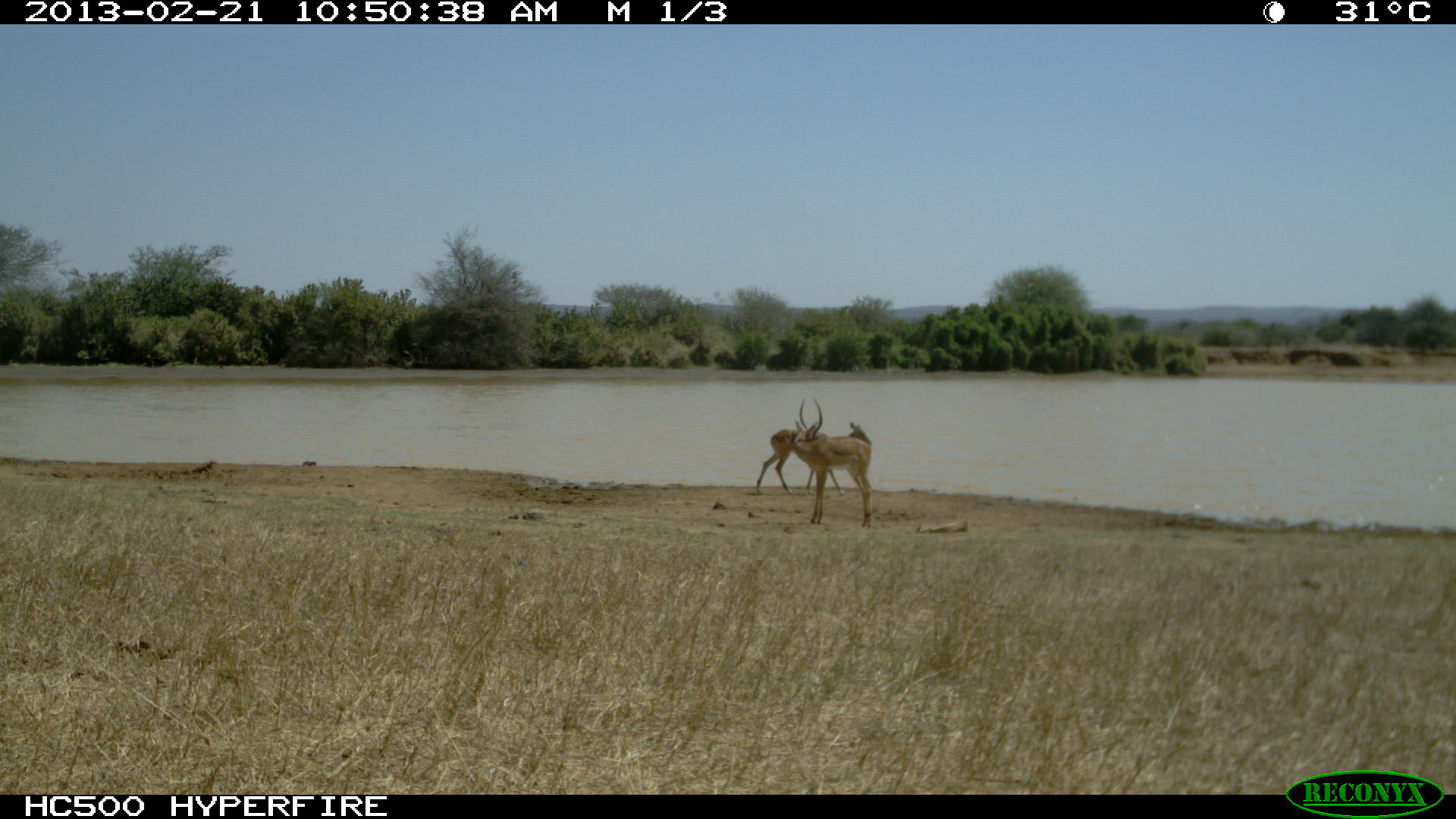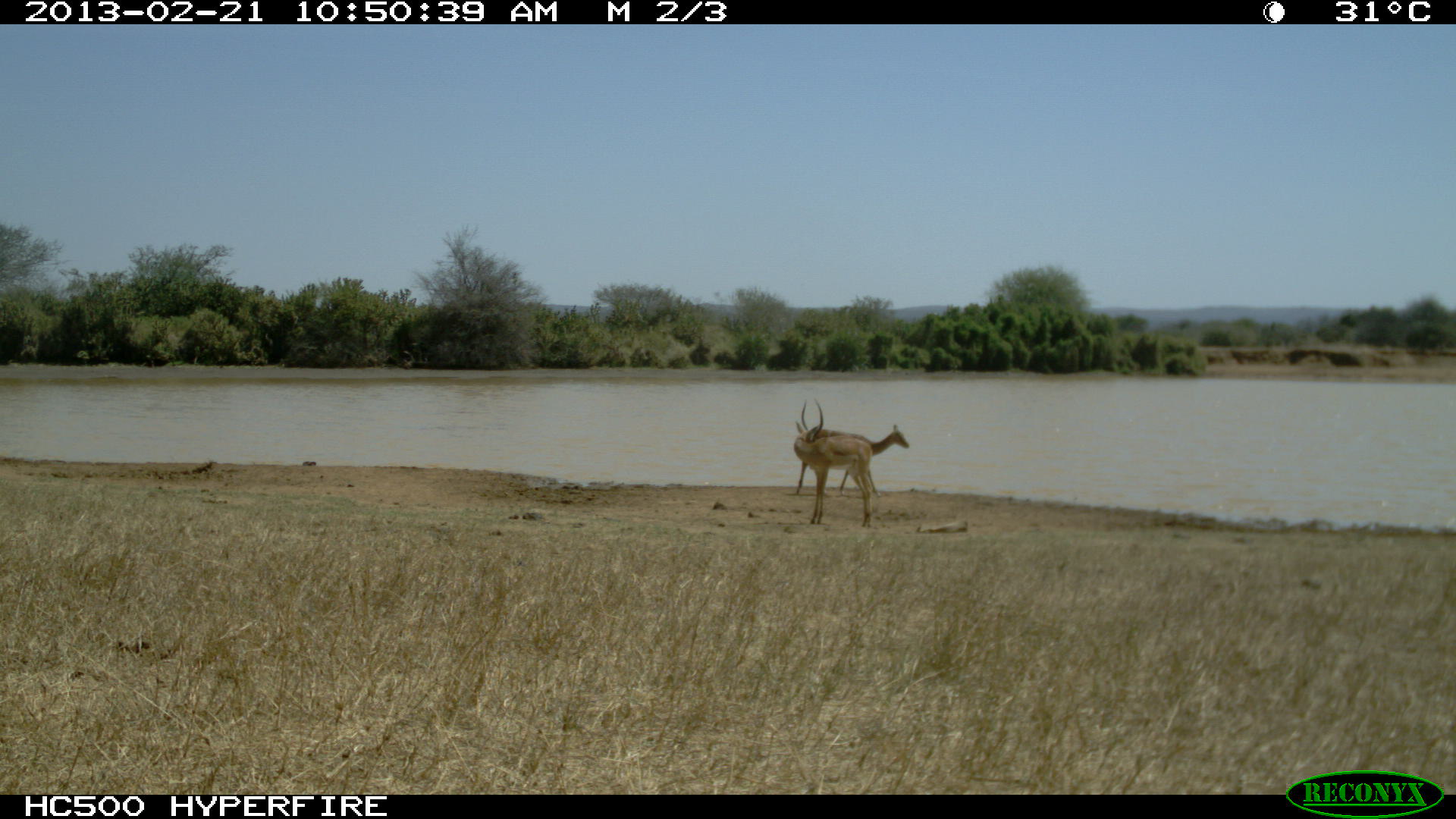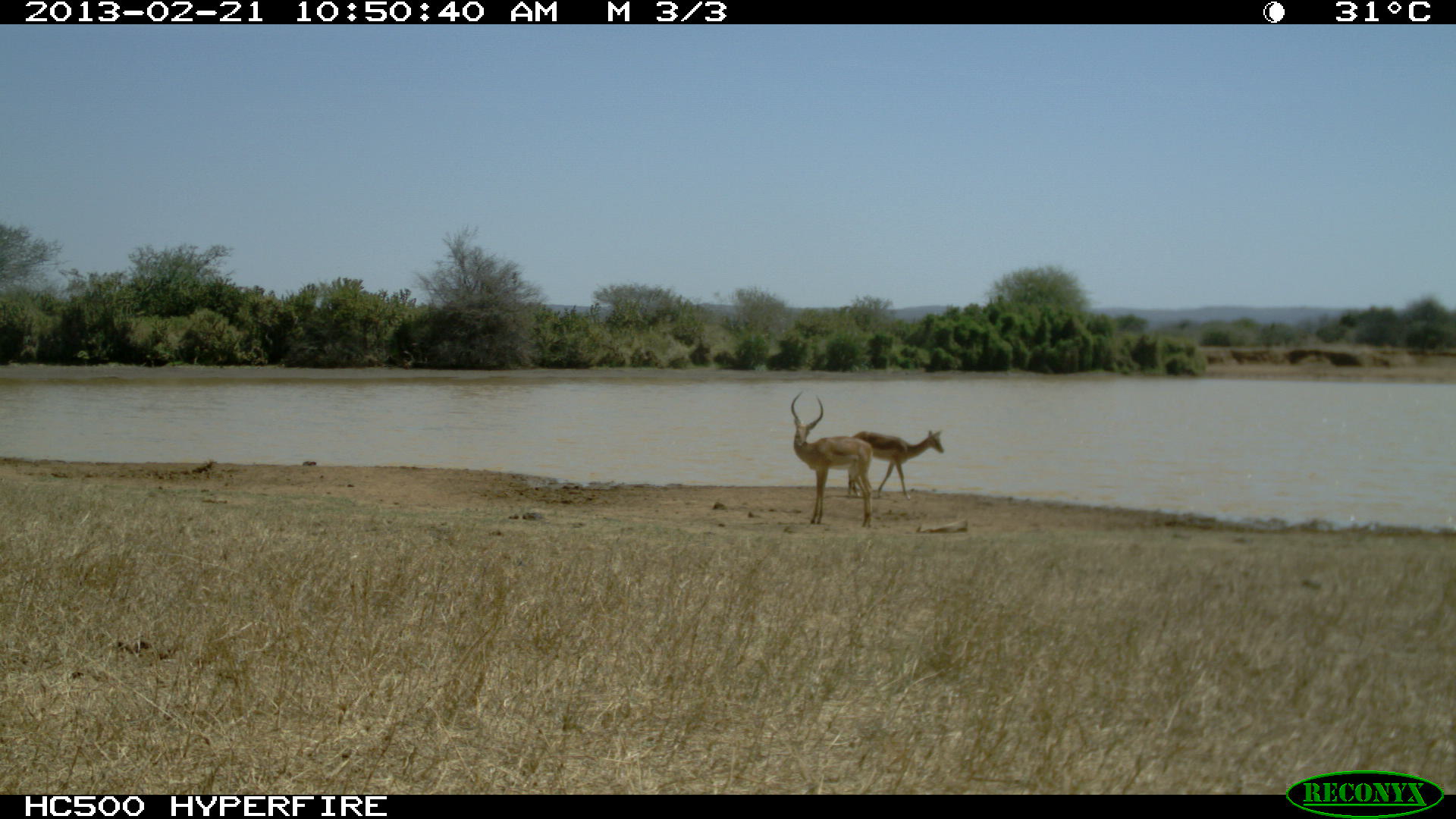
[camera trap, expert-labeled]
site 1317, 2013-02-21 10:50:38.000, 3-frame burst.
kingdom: Animalia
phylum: Chordata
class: Mammalia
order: Artiodactyla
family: Bovidae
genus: Aepyceros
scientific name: Aepyceros melampus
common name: impala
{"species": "Aepyceros melampus (impala)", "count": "2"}